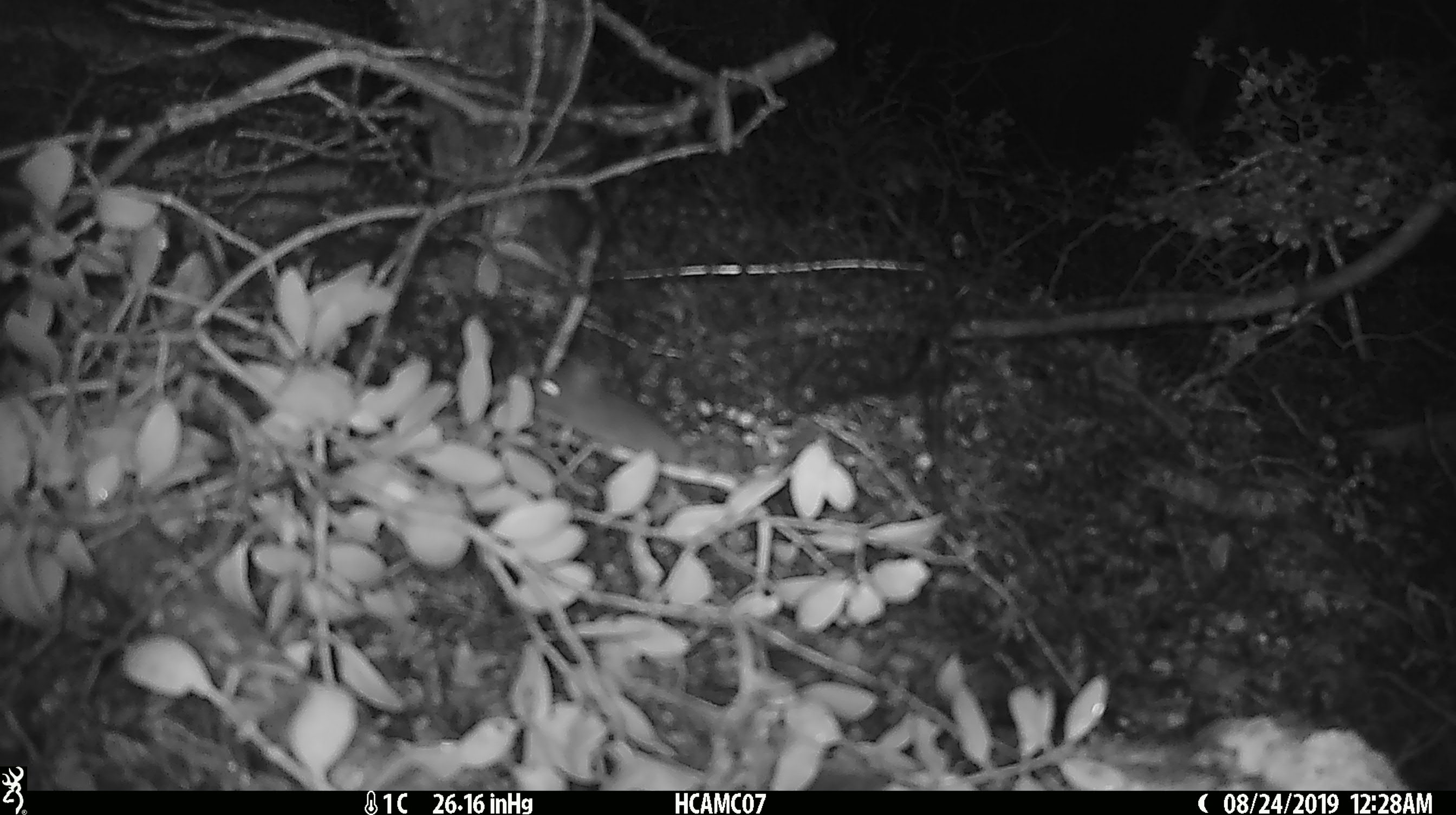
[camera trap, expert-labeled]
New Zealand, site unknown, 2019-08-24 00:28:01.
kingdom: Animalia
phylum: Chordata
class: Mammalia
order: Rodentia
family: Muridae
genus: Mus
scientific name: Mus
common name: mouse